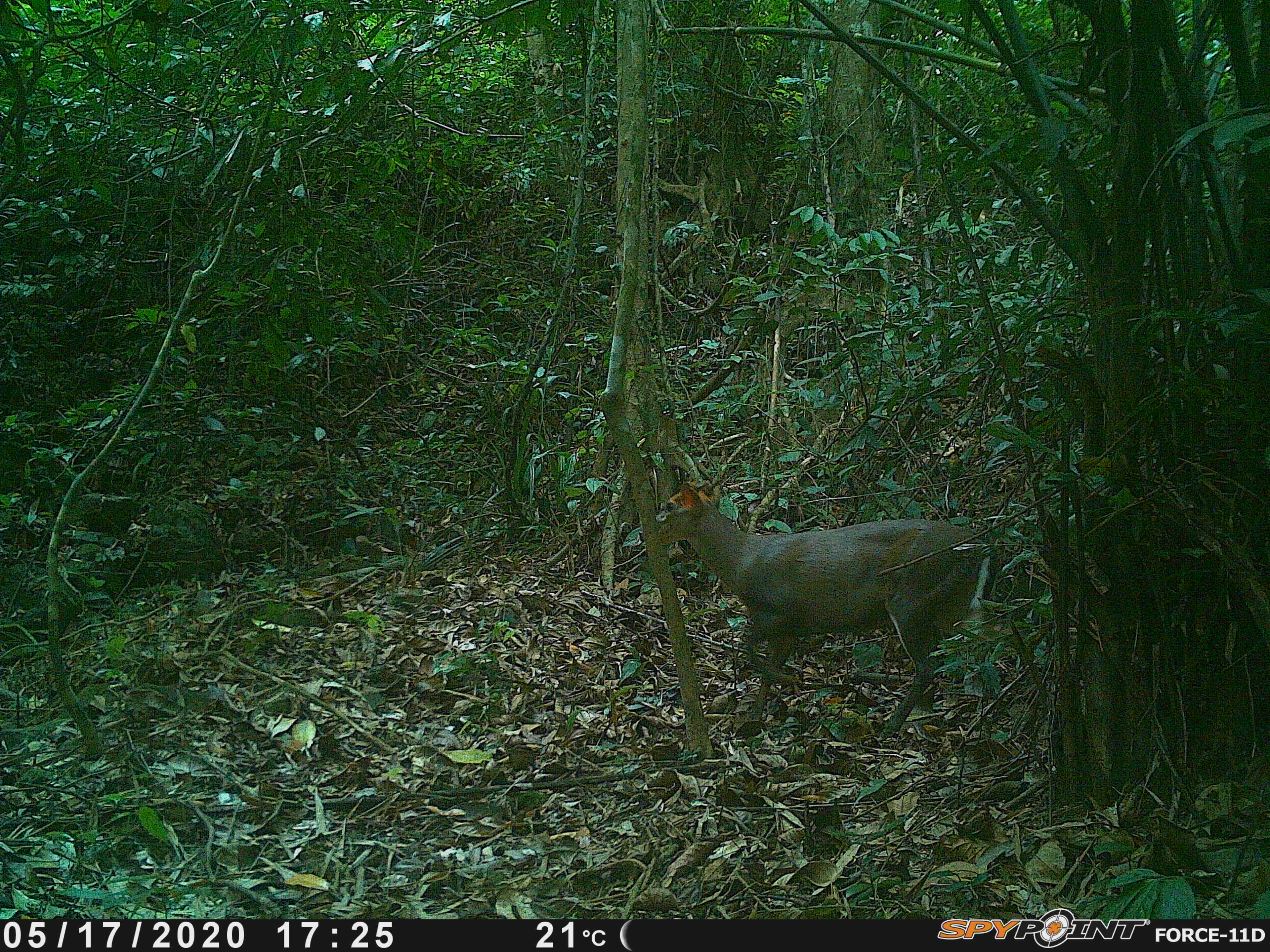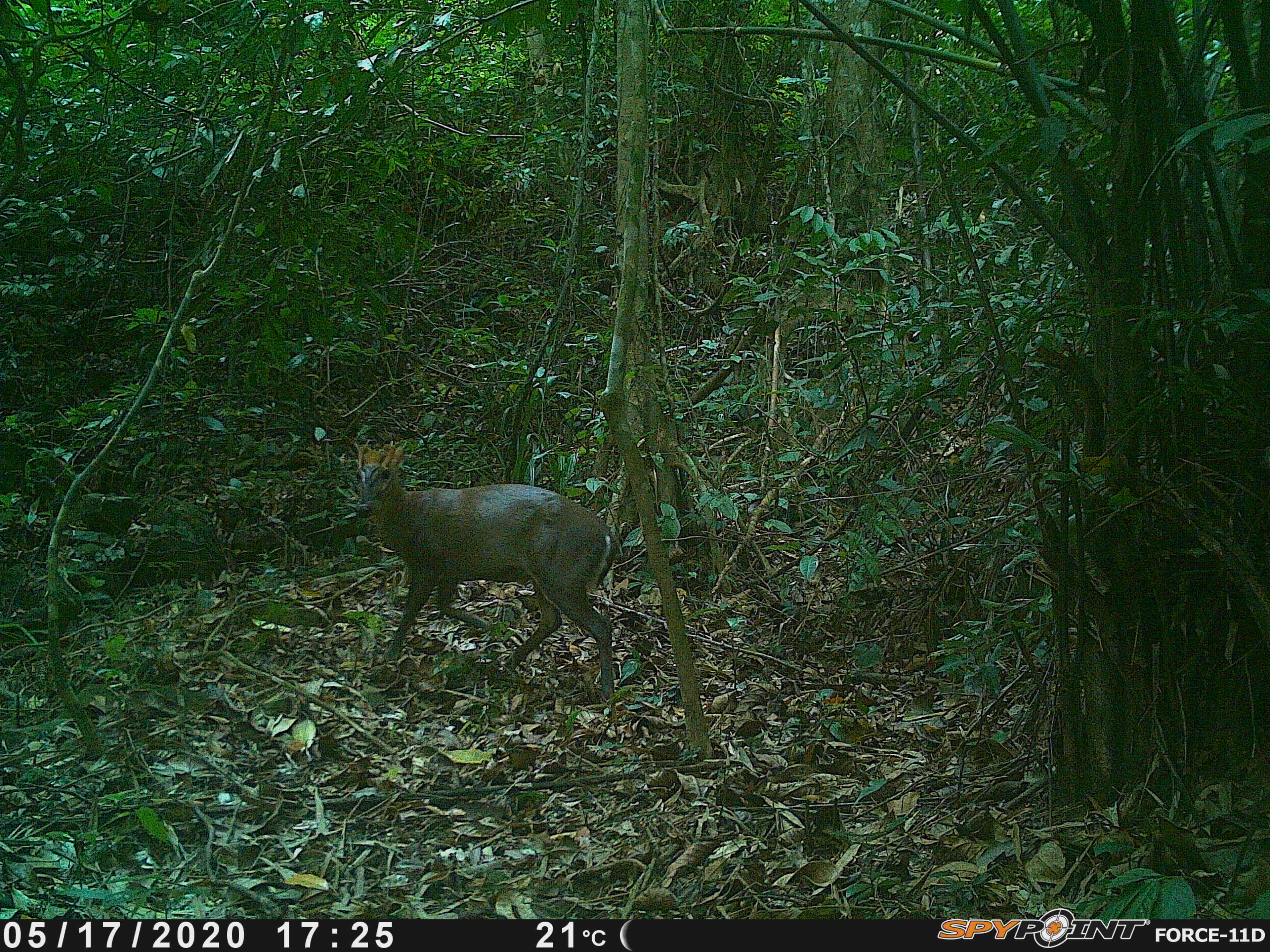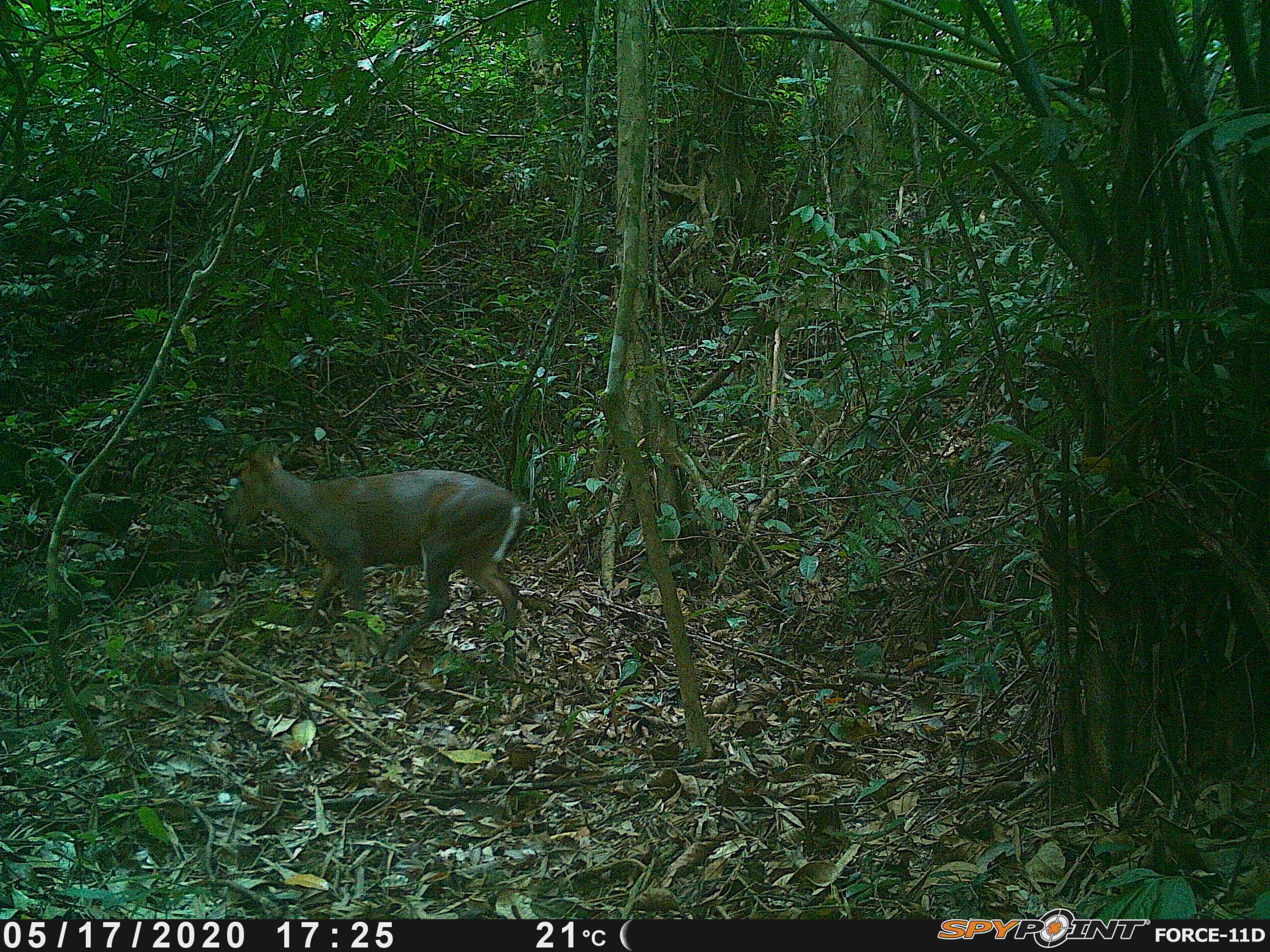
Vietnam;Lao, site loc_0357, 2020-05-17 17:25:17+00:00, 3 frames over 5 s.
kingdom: Animalia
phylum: Chordata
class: Mammalia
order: Artiodactyla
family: Cervidae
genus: Muntiacus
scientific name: Muntiacus rooseveltorum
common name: roosevelt's muntjac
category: roosevelts muntjac group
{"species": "roosevelts muntjac group (roosevelt's muntjac) (Muntiacus rooseveltorum)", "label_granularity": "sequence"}